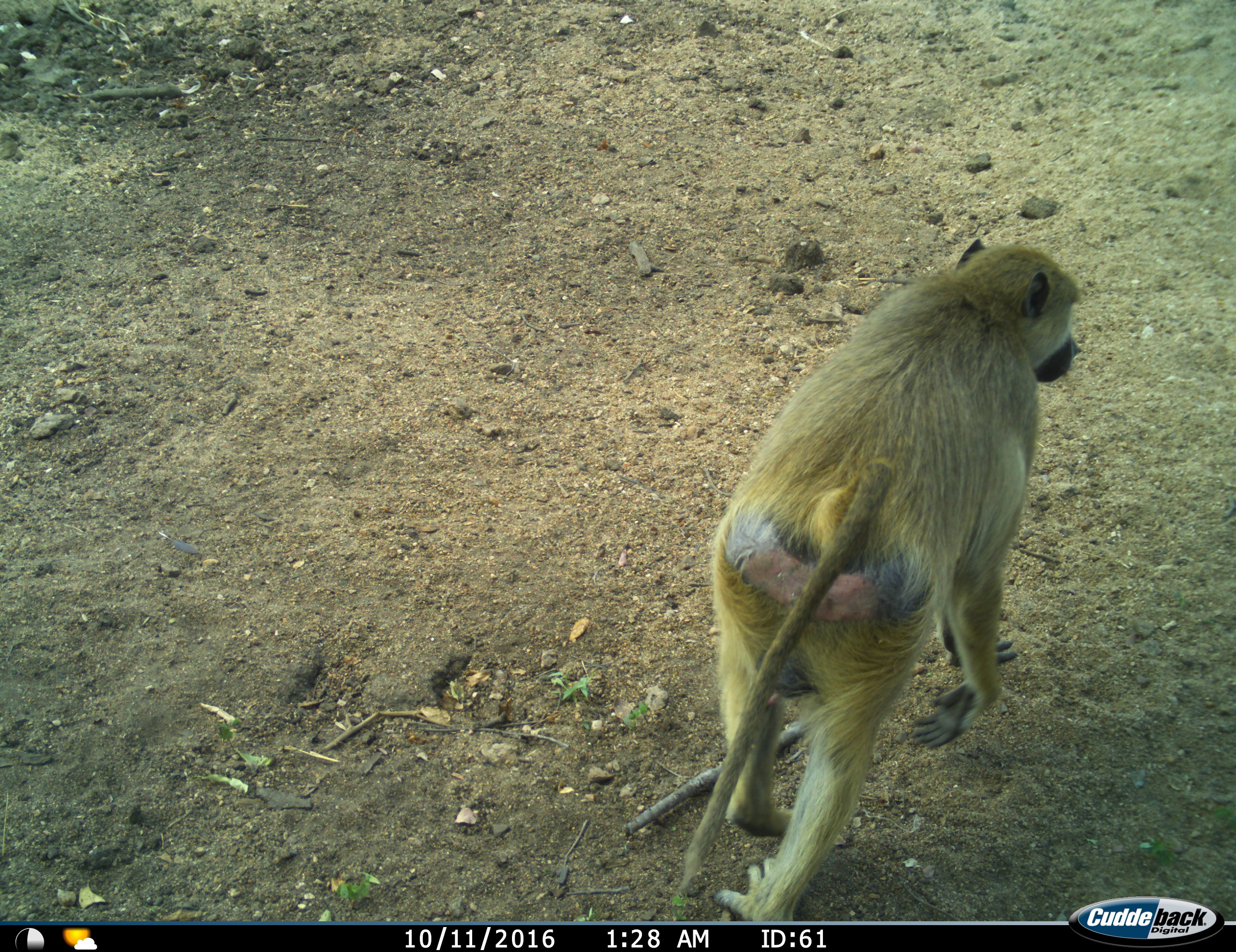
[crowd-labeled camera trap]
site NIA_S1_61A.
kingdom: Animalia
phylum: Chordata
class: Mammalia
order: Primates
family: Cercopithecidae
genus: Papio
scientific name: Papio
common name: baboon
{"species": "baboon (Papio)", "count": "1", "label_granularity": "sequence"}